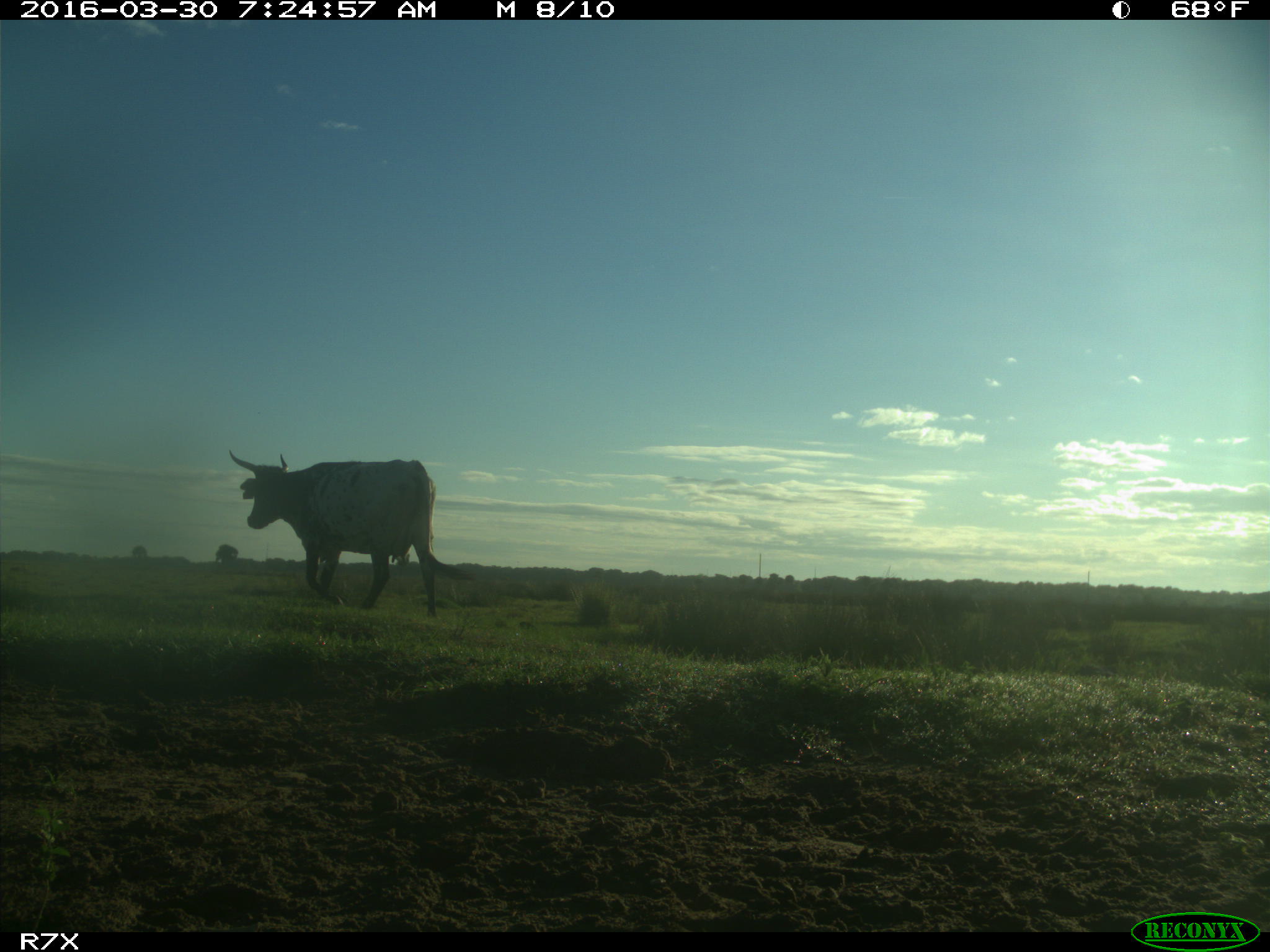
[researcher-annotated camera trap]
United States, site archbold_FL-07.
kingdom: Animalia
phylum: Chordata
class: Mammalia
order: Artiodactyla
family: Bovidae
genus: Bos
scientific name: Bos taurus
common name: domestic cow